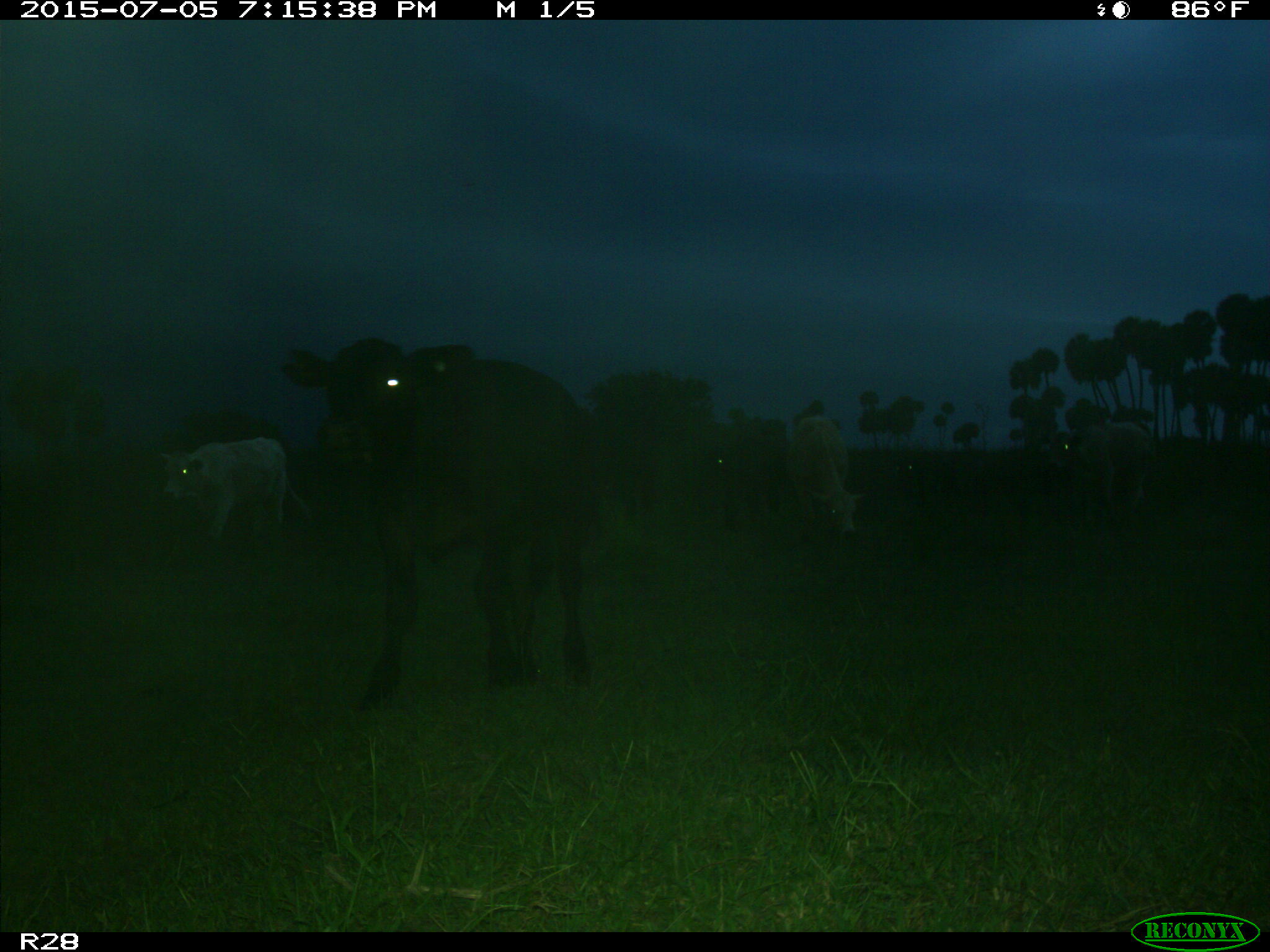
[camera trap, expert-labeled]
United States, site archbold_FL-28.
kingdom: Animalia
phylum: Chordata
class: Mammalia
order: Artiodactyla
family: Bovidae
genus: Bos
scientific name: Bos taurus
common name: domestic cow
Bos taurus (domestic cow).